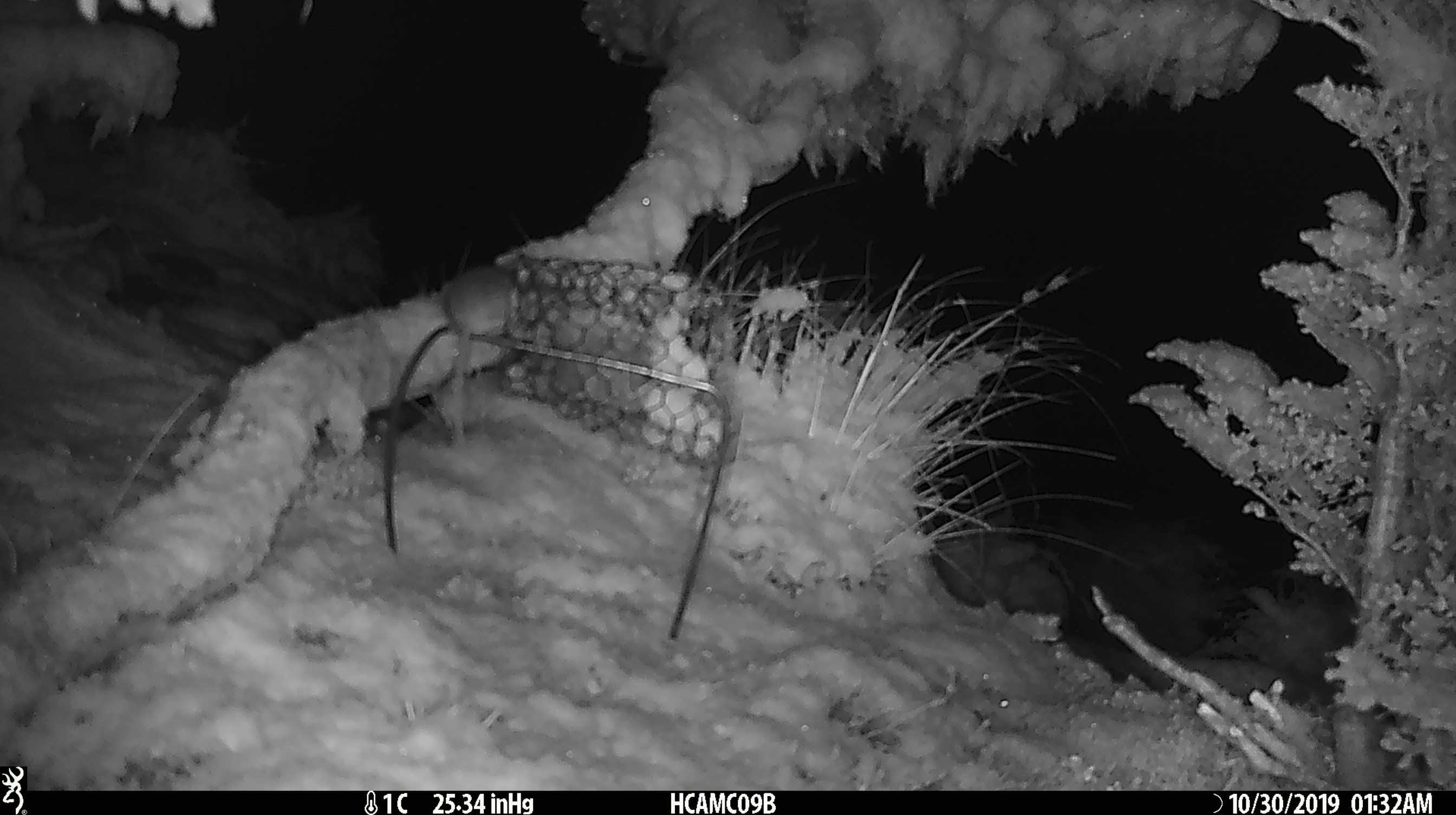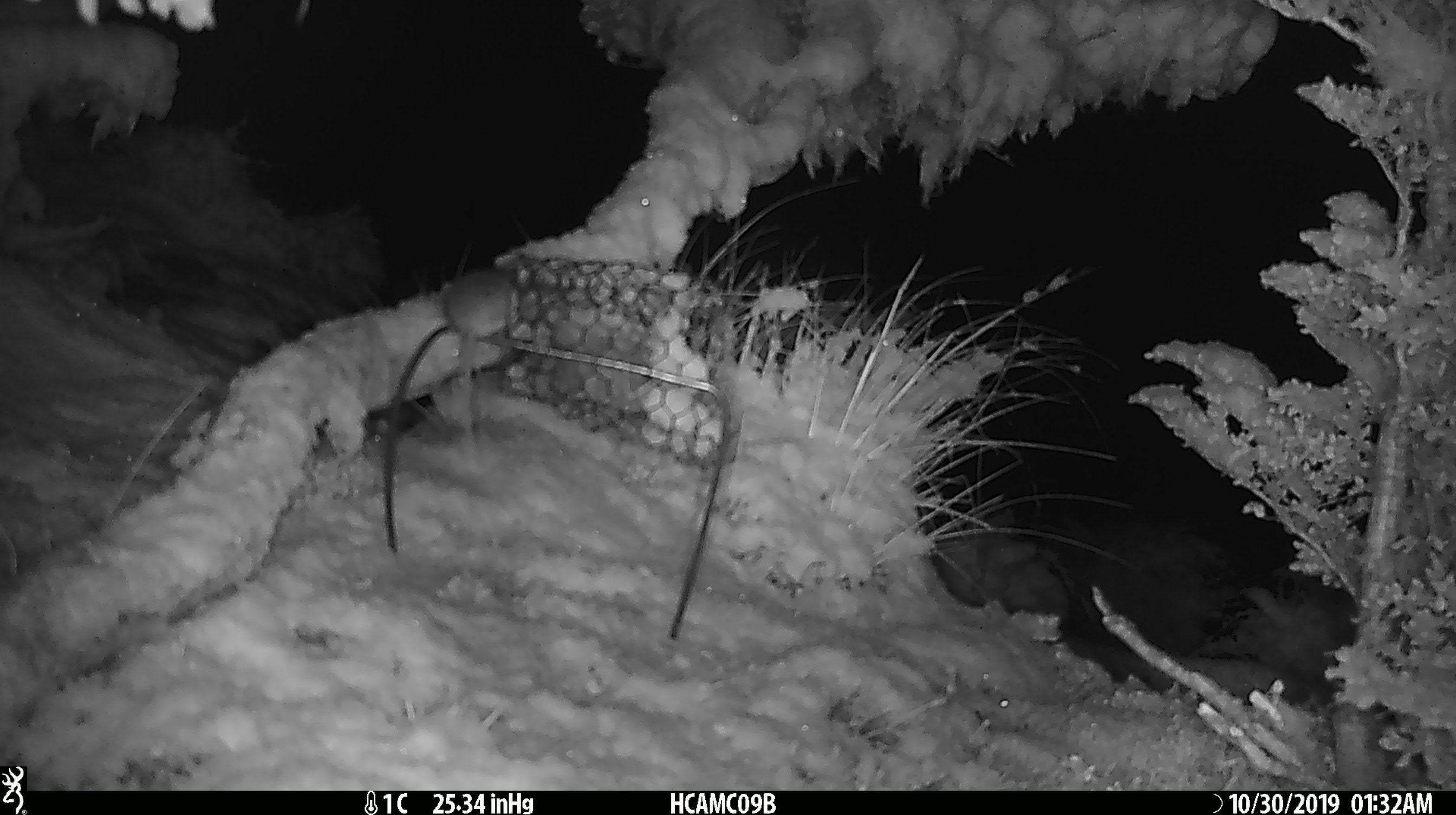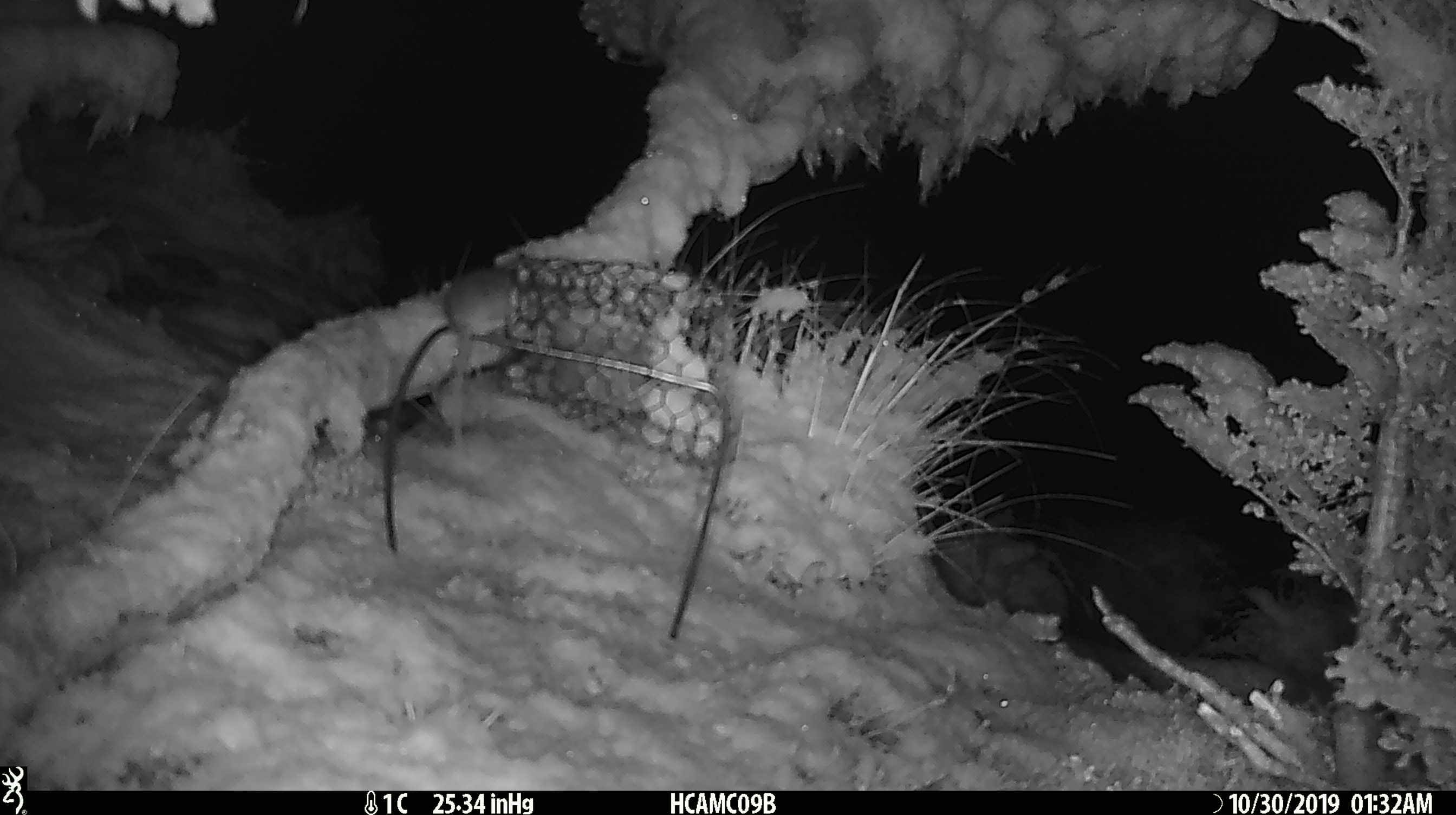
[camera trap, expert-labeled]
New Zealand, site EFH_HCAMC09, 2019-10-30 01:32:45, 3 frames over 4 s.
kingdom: Animalia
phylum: Chordata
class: Mammalia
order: Rodentia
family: Muridae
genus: Mus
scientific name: Mus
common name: mouse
Mouse (Mus).